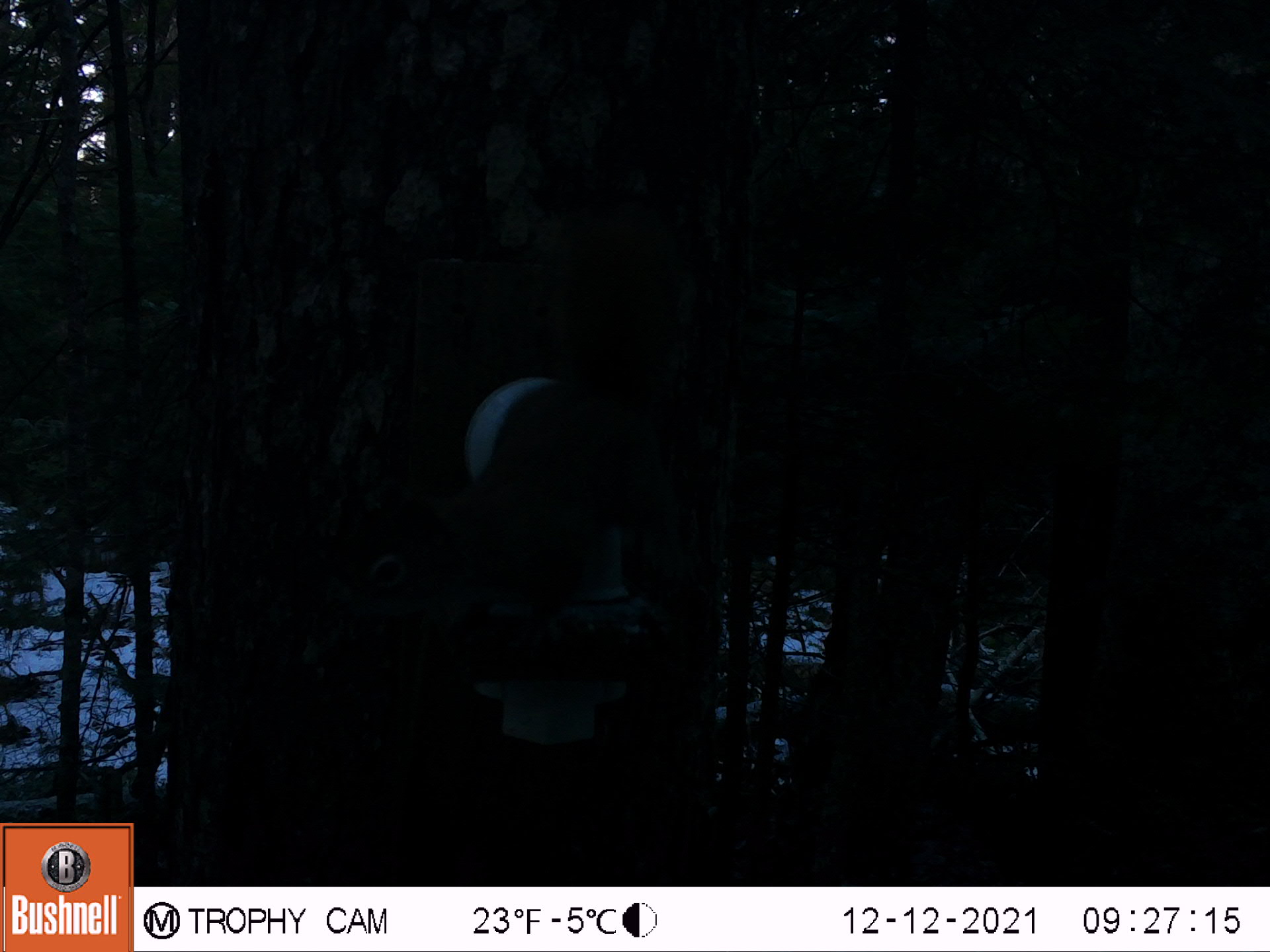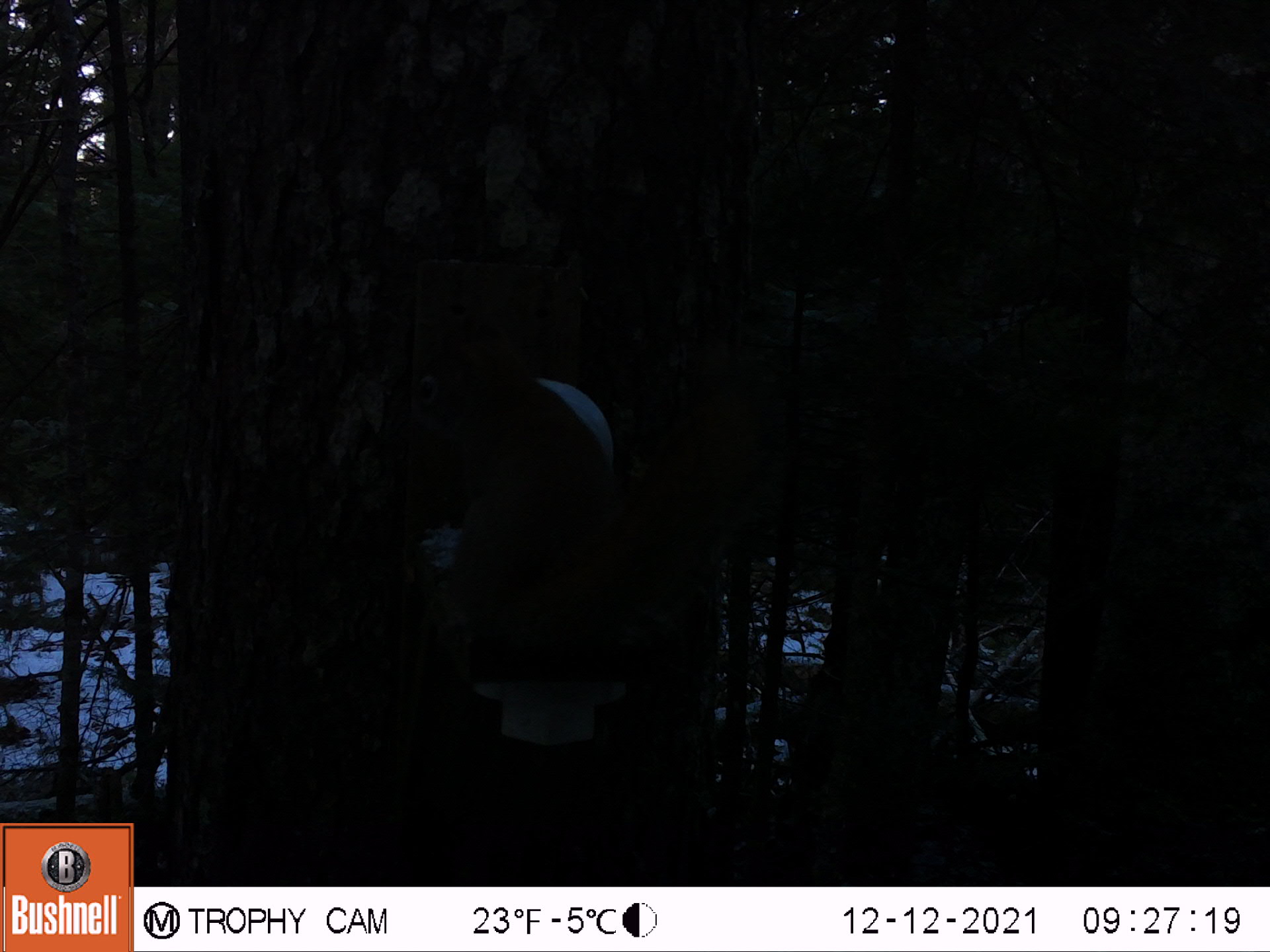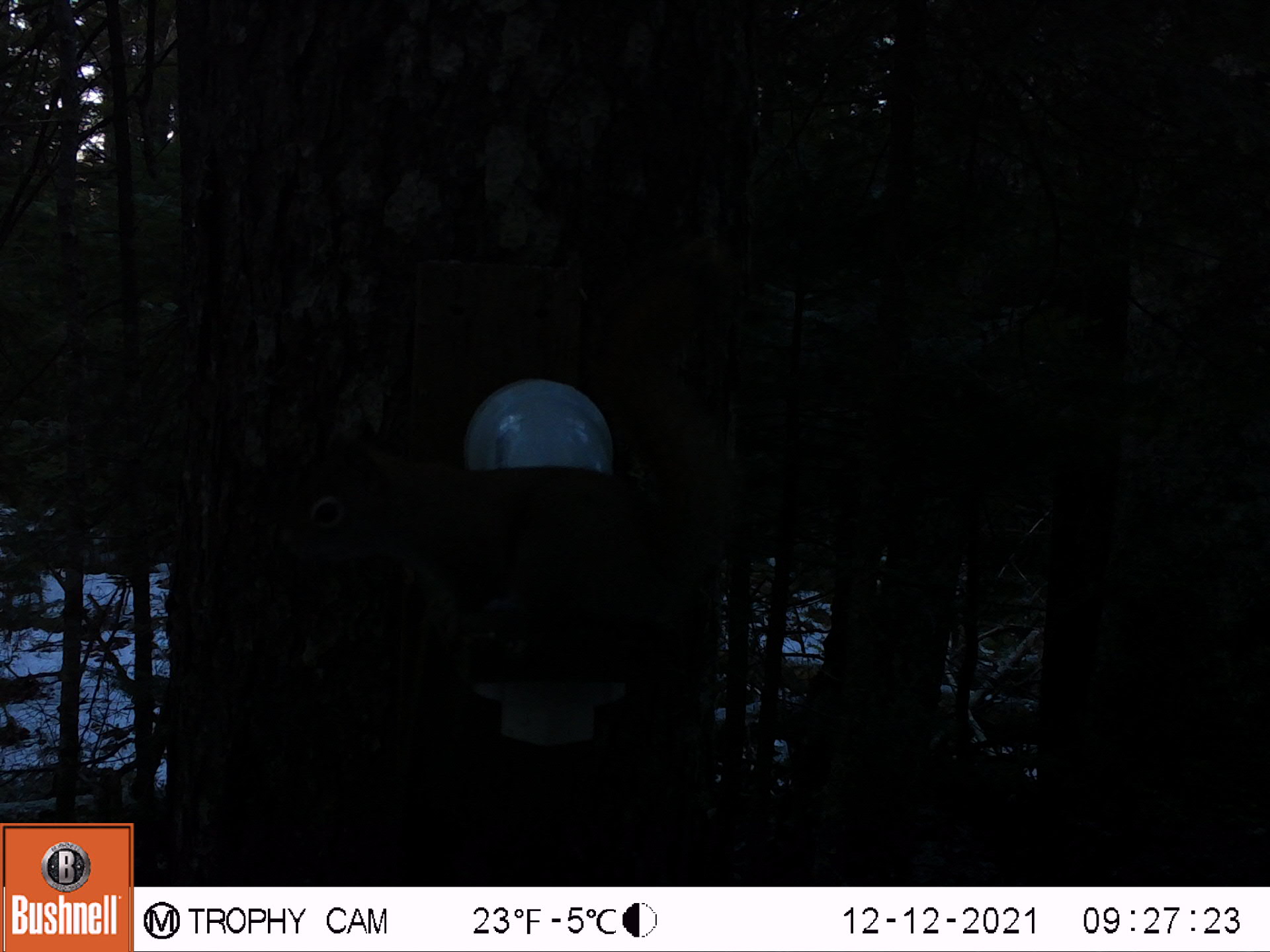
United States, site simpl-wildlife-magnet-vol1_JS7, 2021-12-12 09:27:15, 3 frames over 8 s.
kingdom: Animalia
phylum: Chordata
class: Mammalia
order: Rodentia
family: Sciuridae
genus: Tamiasciurus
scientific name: Tamiasciurus hudsonicus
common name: red squirrel